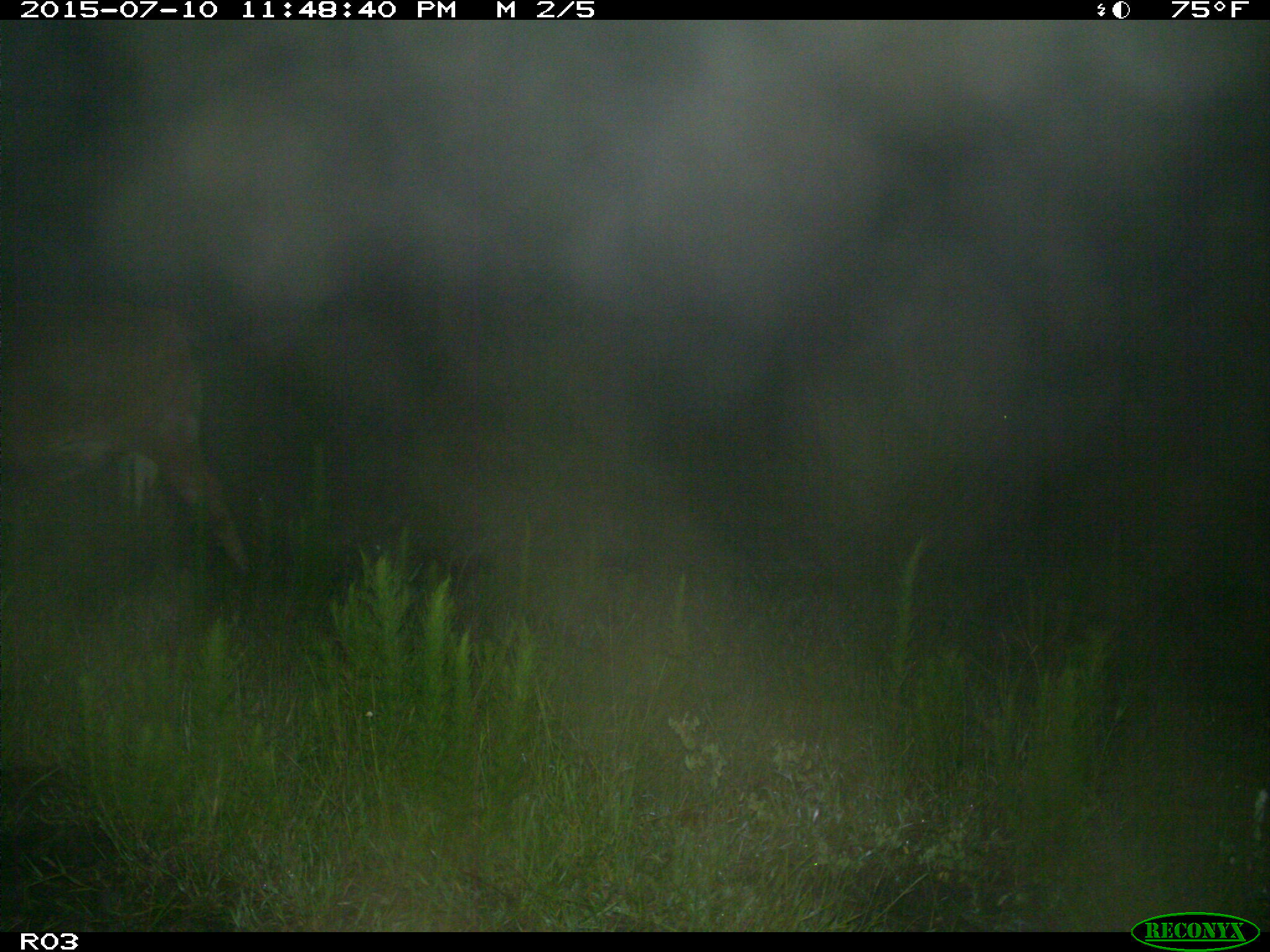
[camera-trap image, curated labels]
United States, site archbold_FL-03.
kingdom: Animalia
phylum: Chordata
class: Mammalia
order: Artiodactyla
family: Bovidae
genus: Bos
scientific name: Bos taurus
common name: domestic cow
Bos taurus (domestic cow).